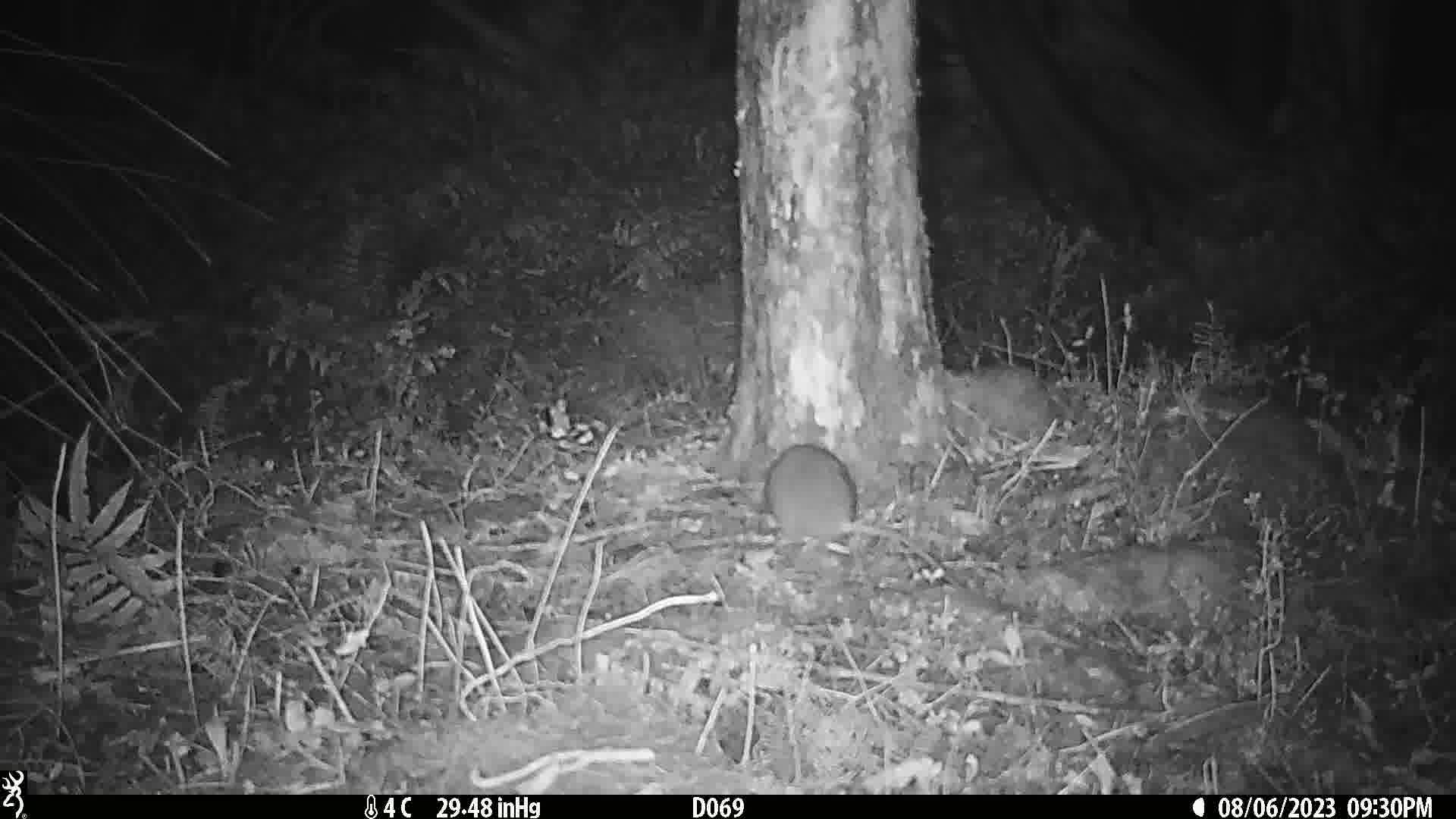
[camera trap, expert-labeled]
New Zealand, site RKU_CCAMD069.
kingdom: Animalia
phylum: Chordata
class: Mammalia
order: Rodentia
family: Muridae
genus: Rattus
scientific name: Rattus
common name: rat